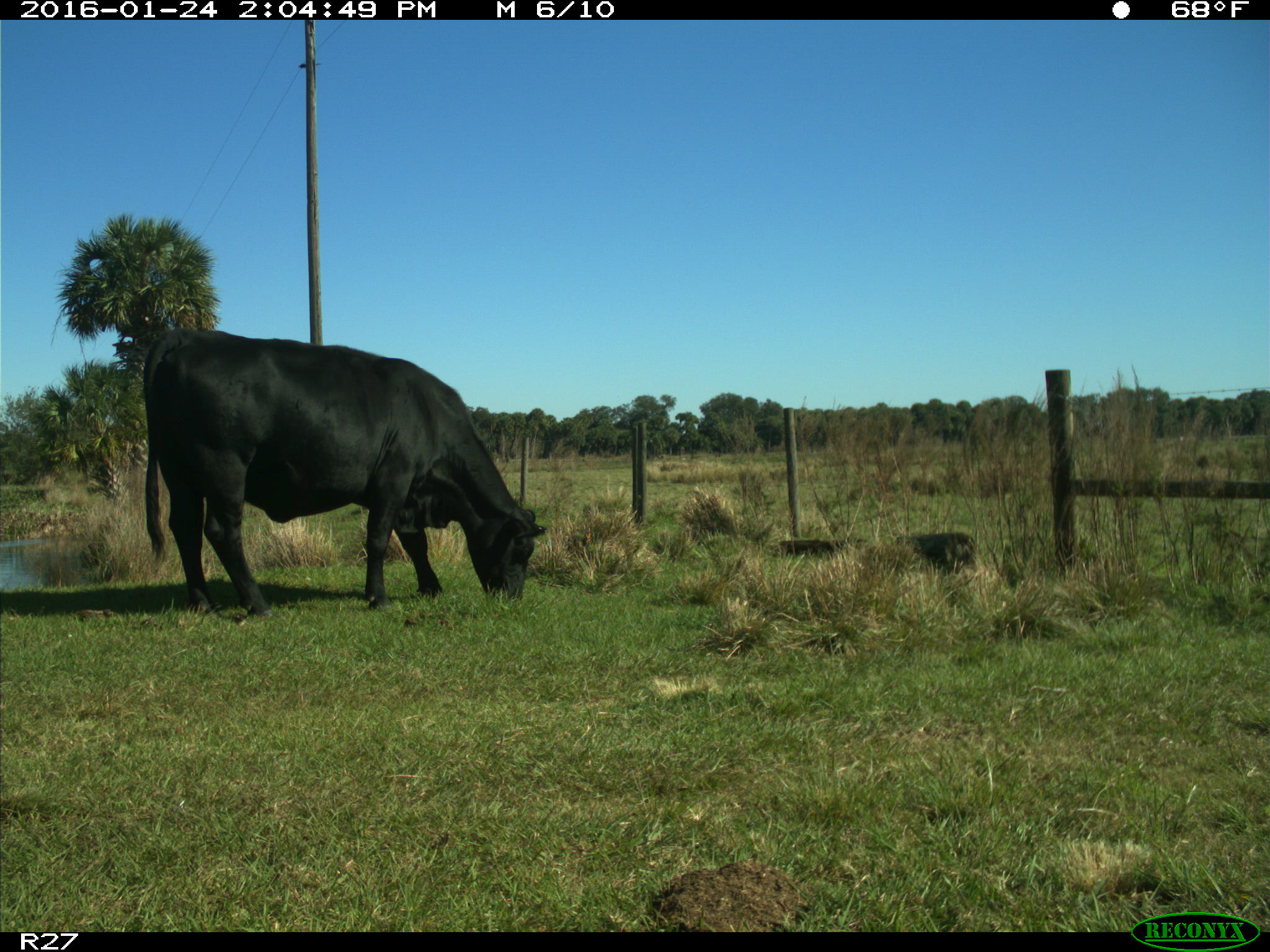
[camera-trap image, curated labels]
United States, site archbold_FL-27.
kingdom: Animalia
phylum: Chordata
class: Mammalia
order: Artiodactyla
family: Bovidae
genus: Bos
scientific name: Bos taurus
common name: domestic cow